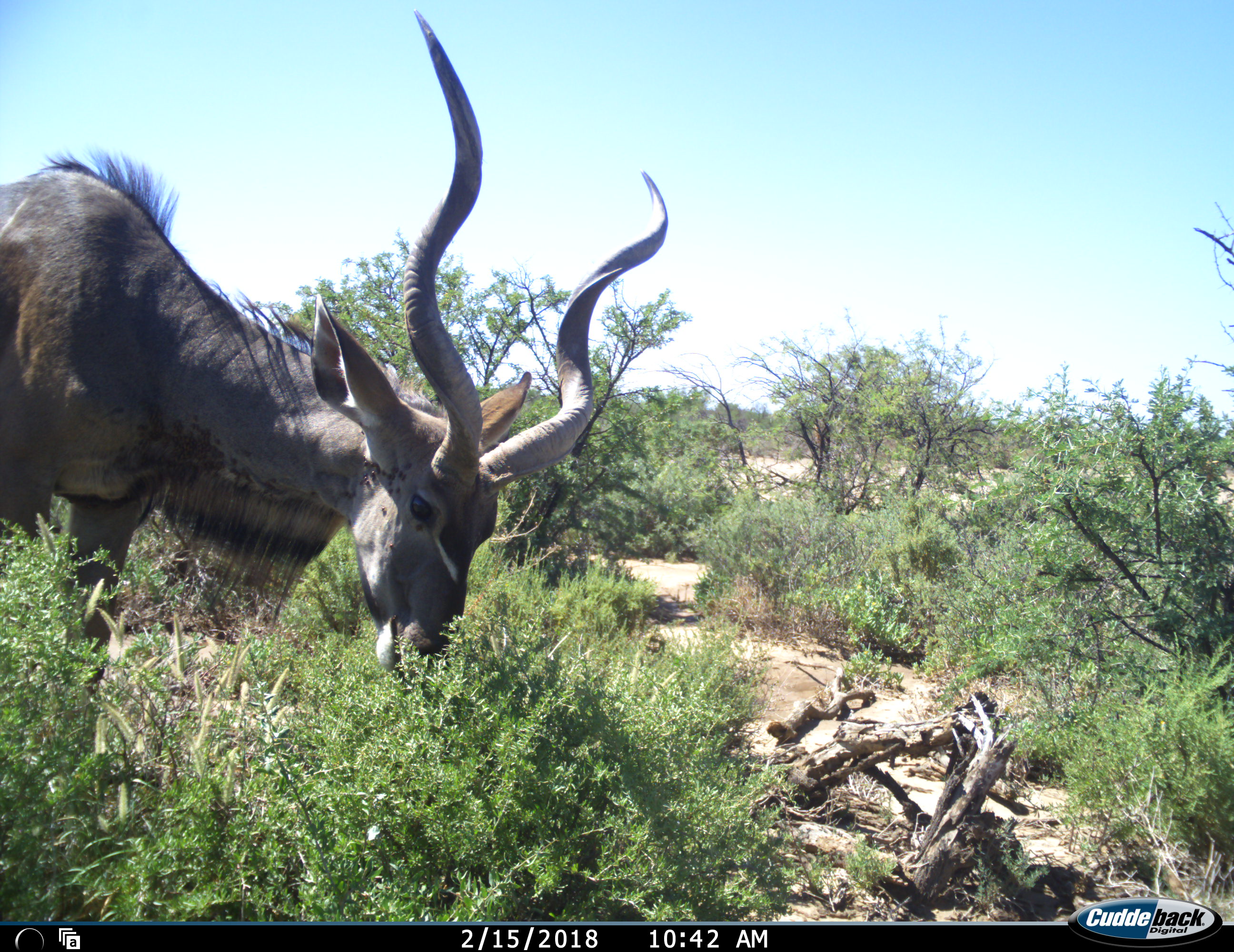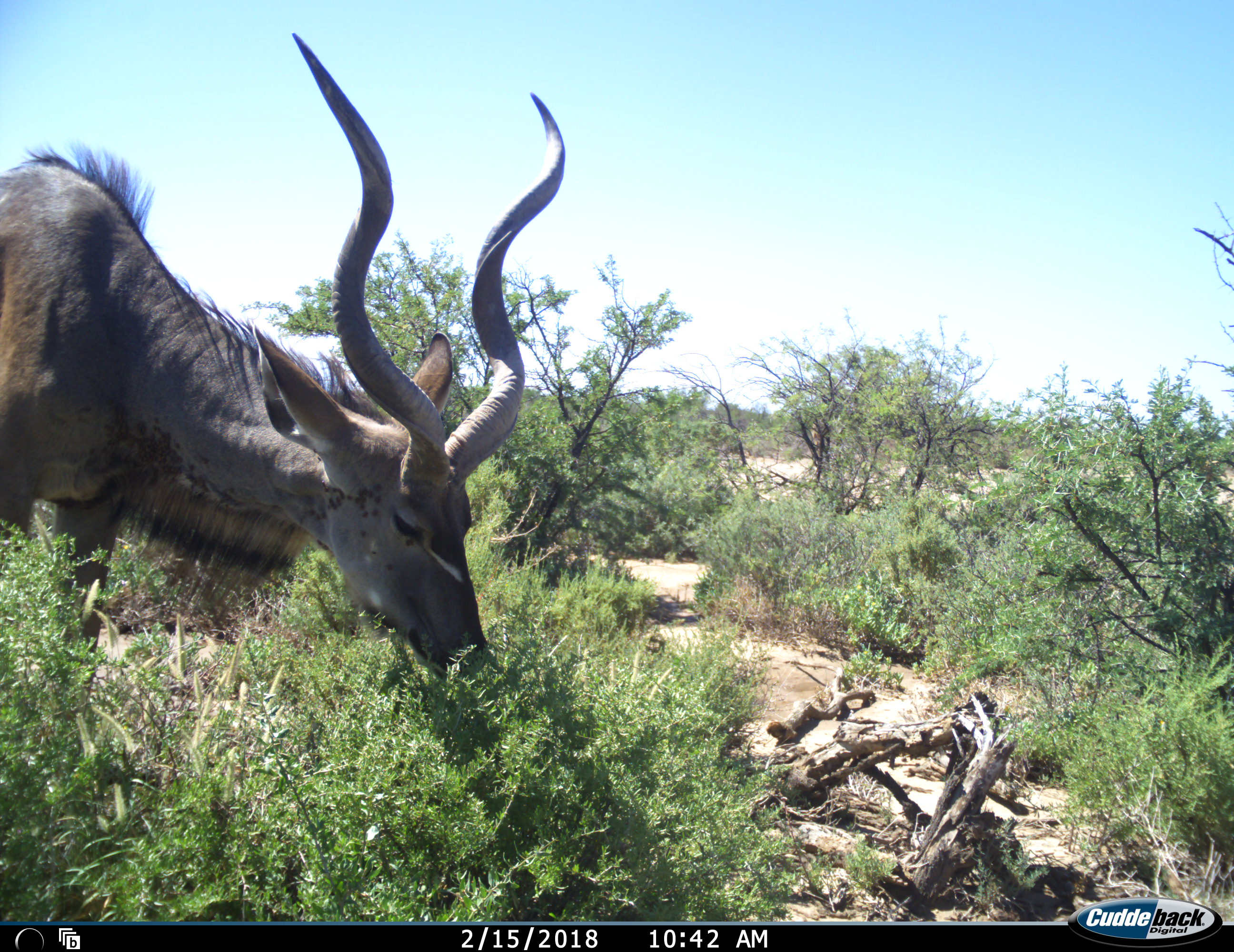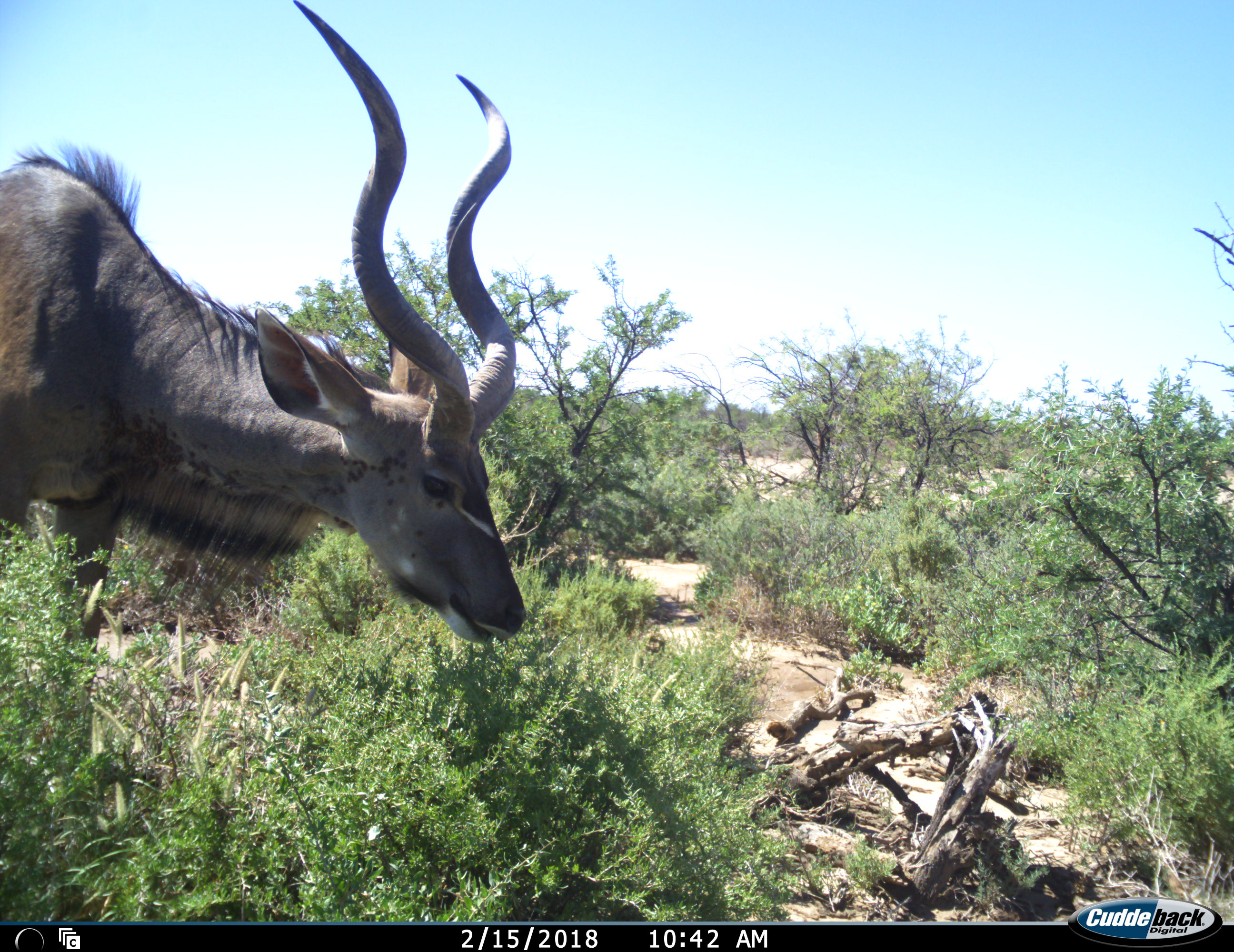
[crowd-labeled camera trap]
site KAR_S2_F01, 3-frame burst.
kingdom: Animalia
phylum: Chordata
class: Mammalia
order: Artiodactyla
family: Bovidae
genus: Tragelaphus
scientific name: Tragelaphus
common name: kudu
Kudu (Tragelaphus), count 1. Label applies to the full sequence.